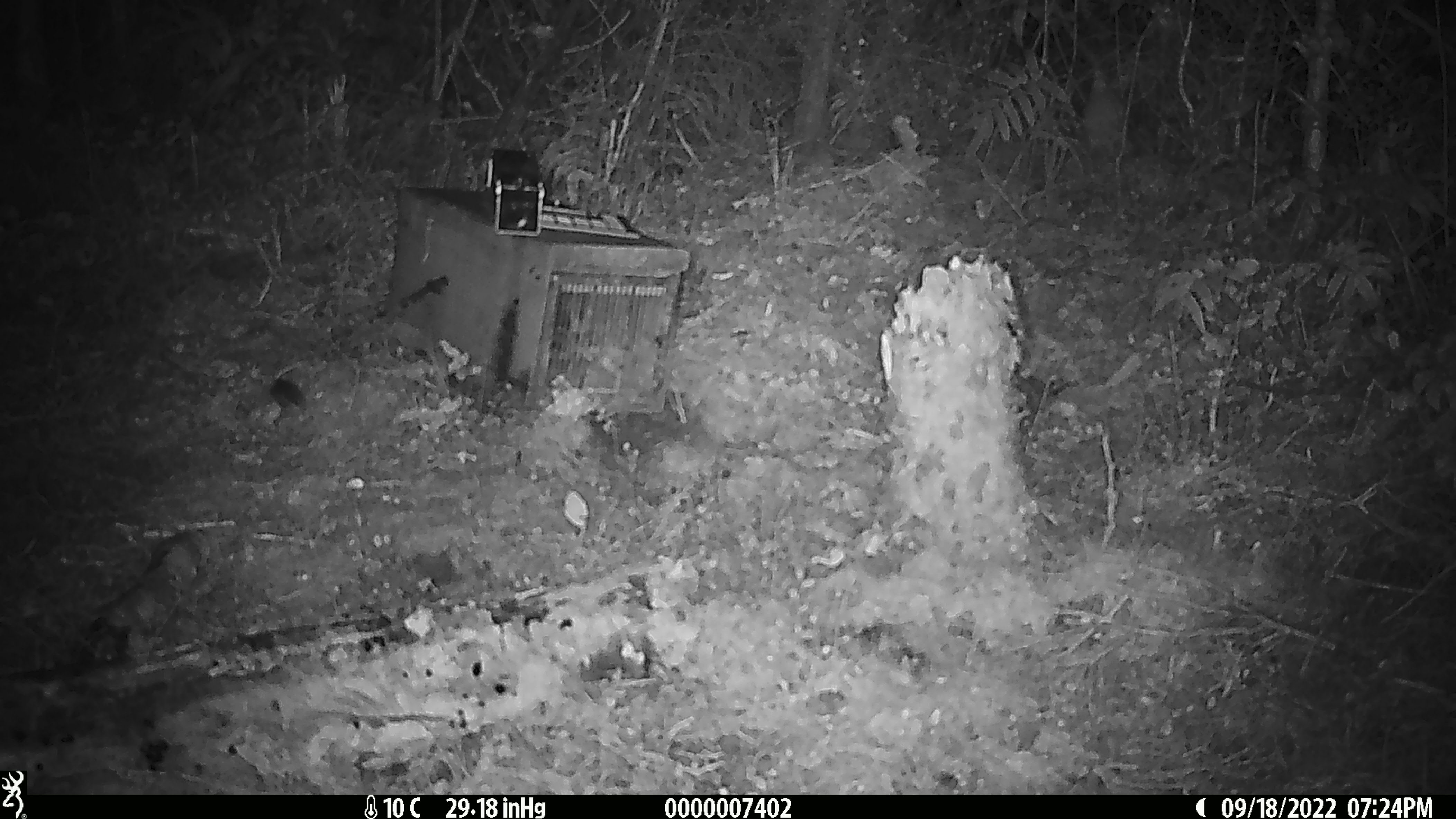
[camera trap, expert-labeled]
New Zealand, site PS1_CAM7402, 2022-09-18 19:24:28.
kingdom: Animalia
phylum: Chordata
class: Mammalia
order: Rodentia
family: Muridae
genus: Mus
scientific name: Mus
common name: mouse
Mouse (Mus).